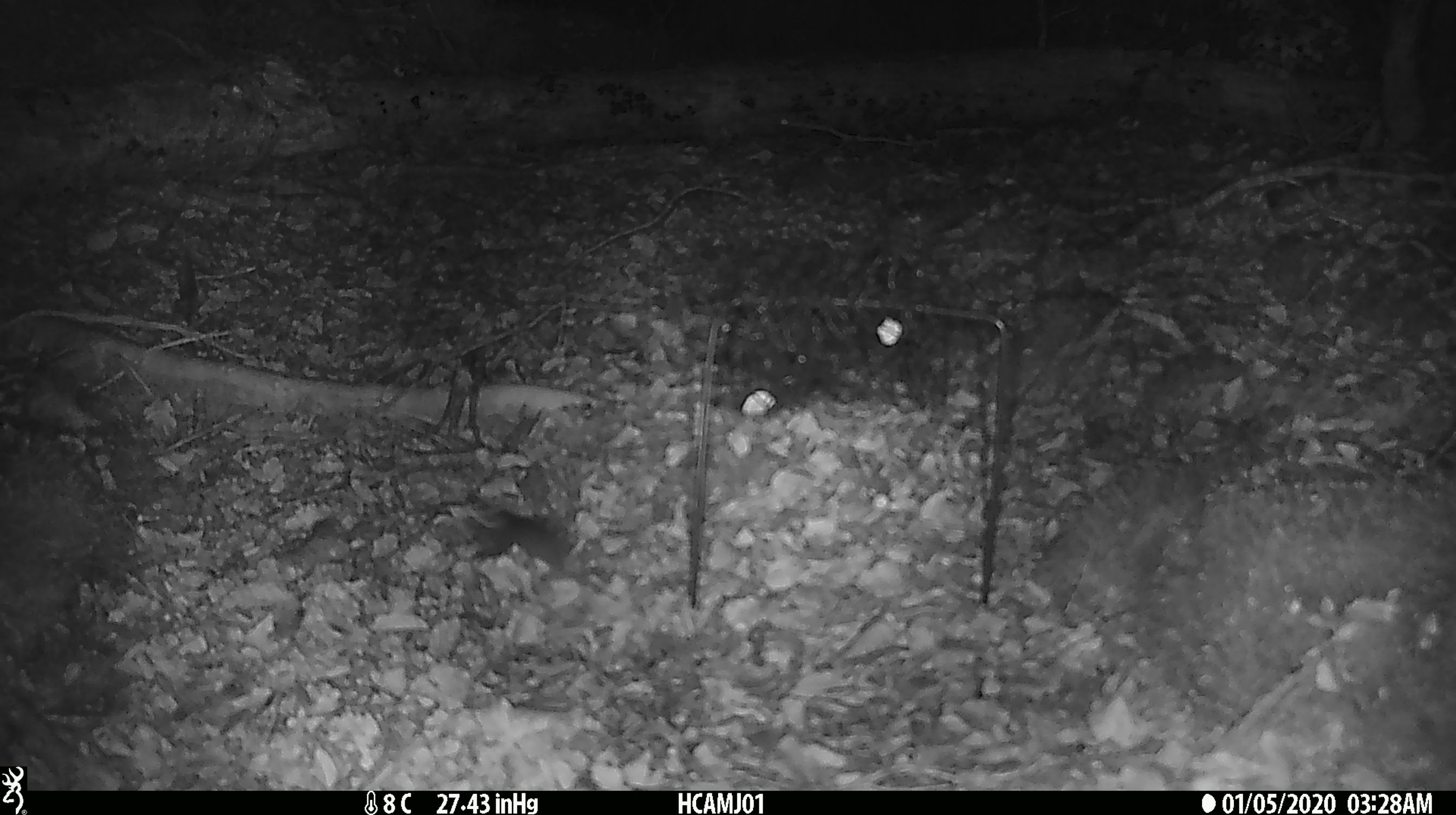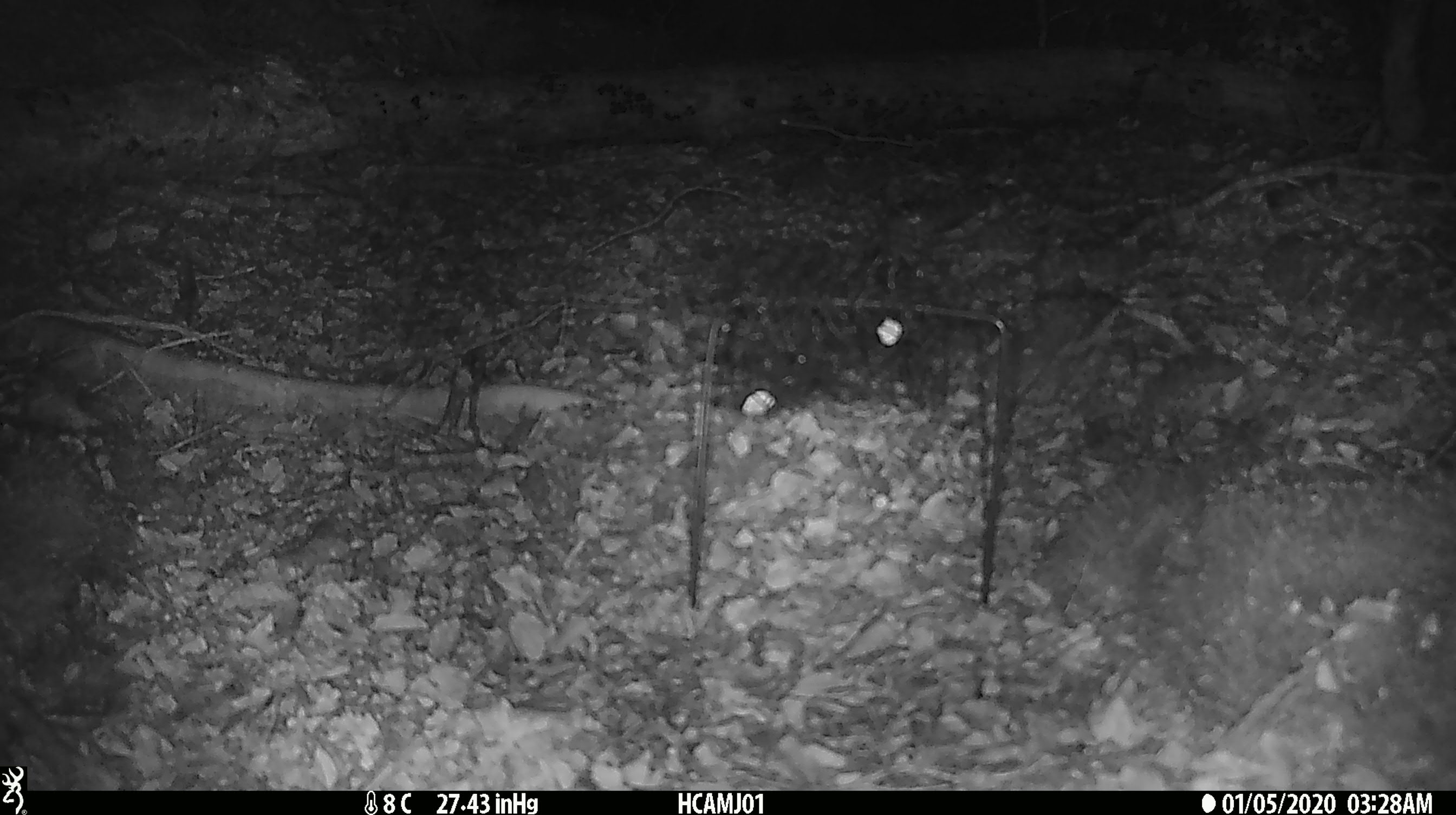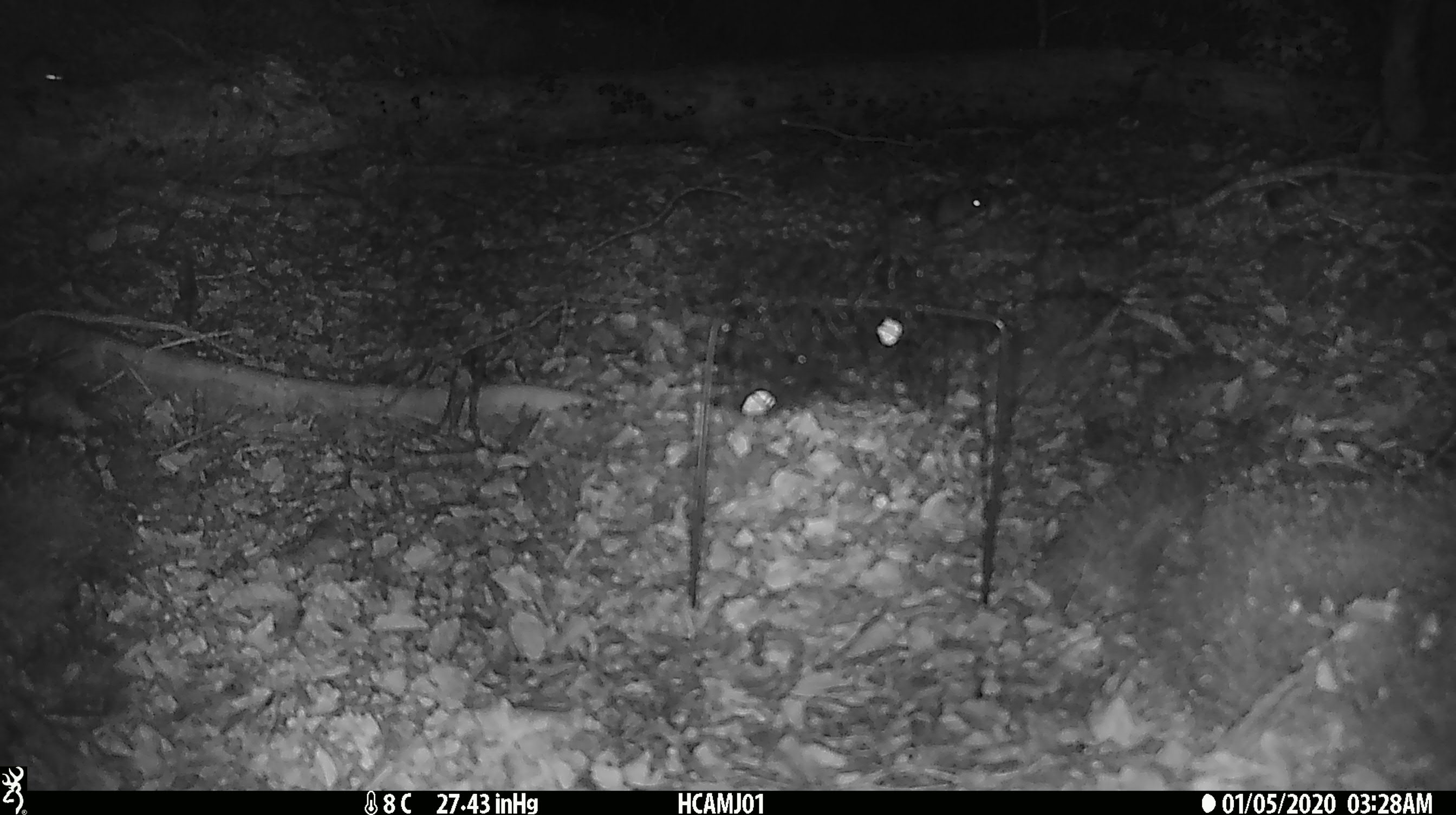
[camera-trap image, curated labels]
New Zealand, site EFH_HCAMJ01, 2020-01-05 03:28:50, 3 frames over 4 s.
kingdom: Animalia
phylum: Chordata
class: Mammalia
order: Rodentia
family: Muridae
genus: Mus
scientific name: Mus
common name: mouse